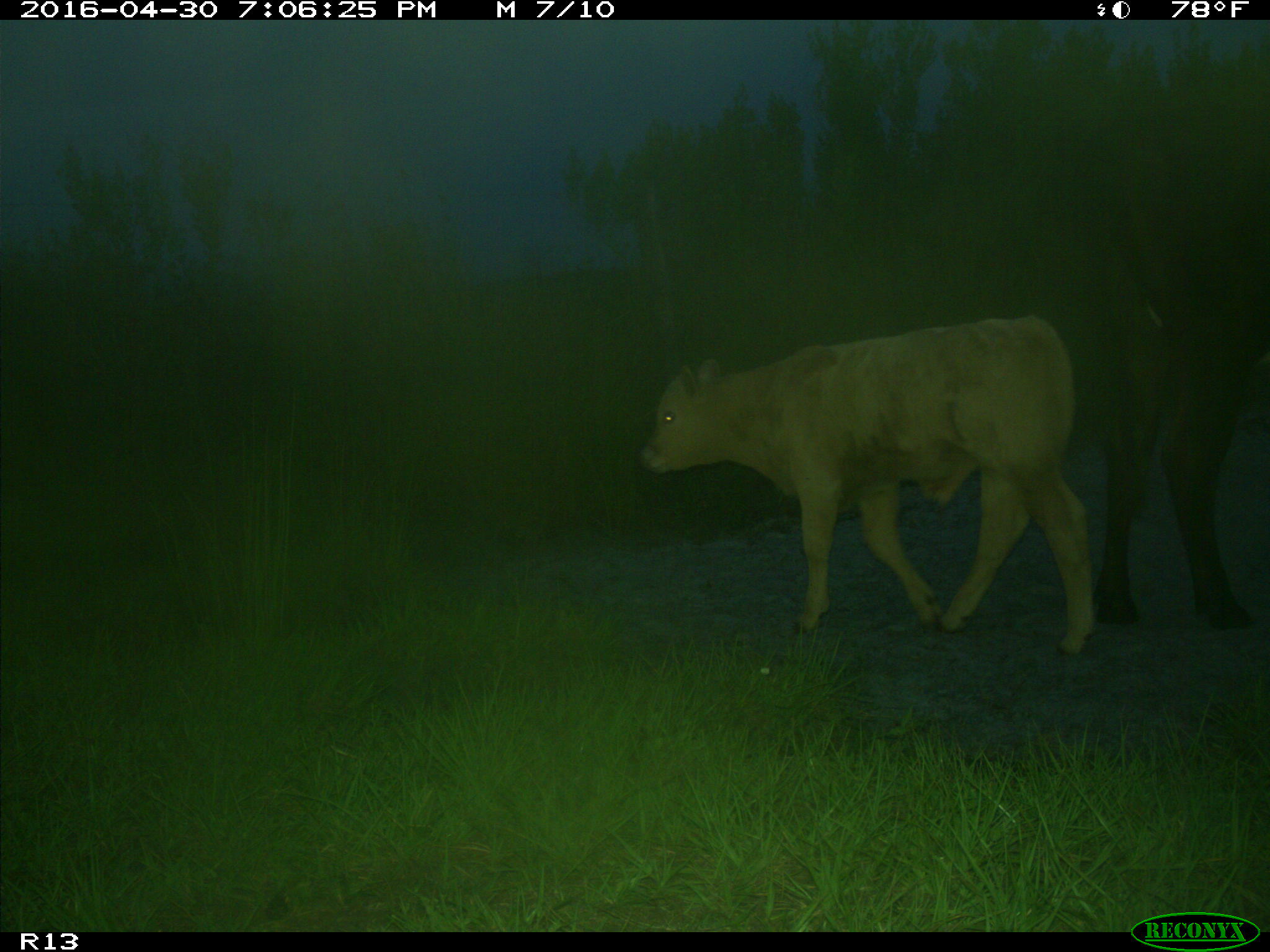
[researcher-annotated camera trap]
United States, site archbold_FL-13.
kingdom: Animalia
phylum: Chordata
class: Mammalia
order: Artiodactyla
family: Bovidae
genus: Bos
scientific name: Bos taurus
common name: domestic cow